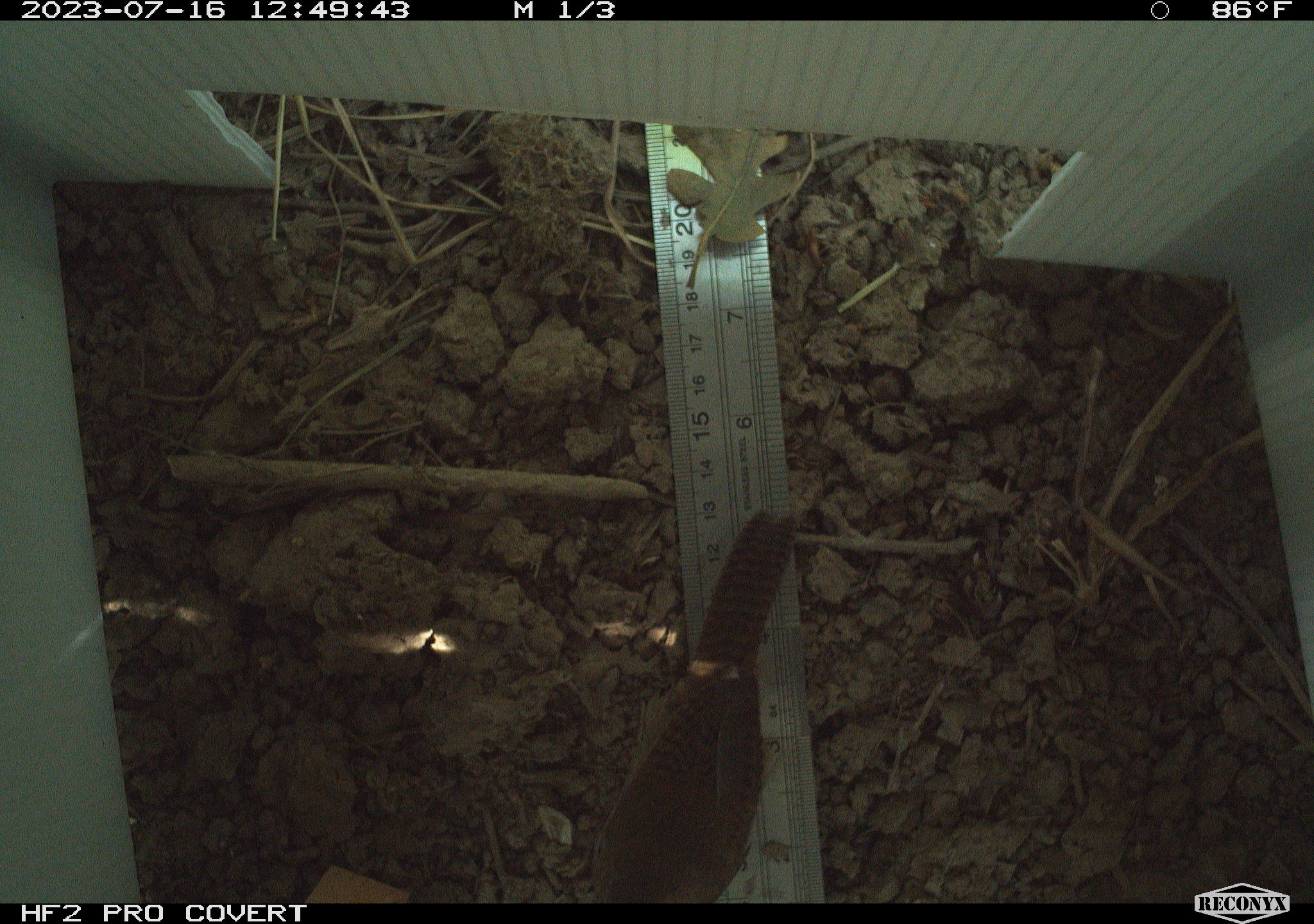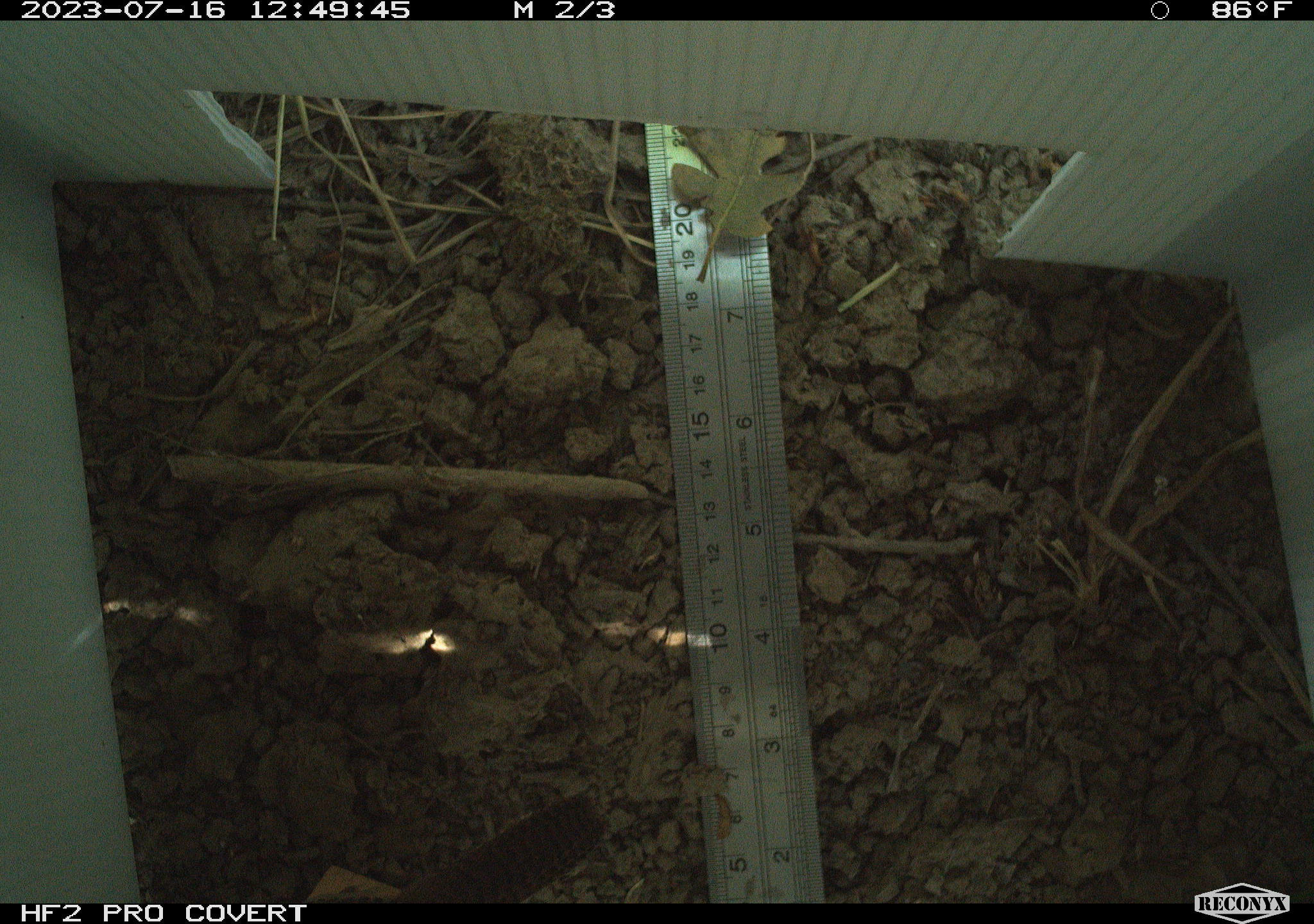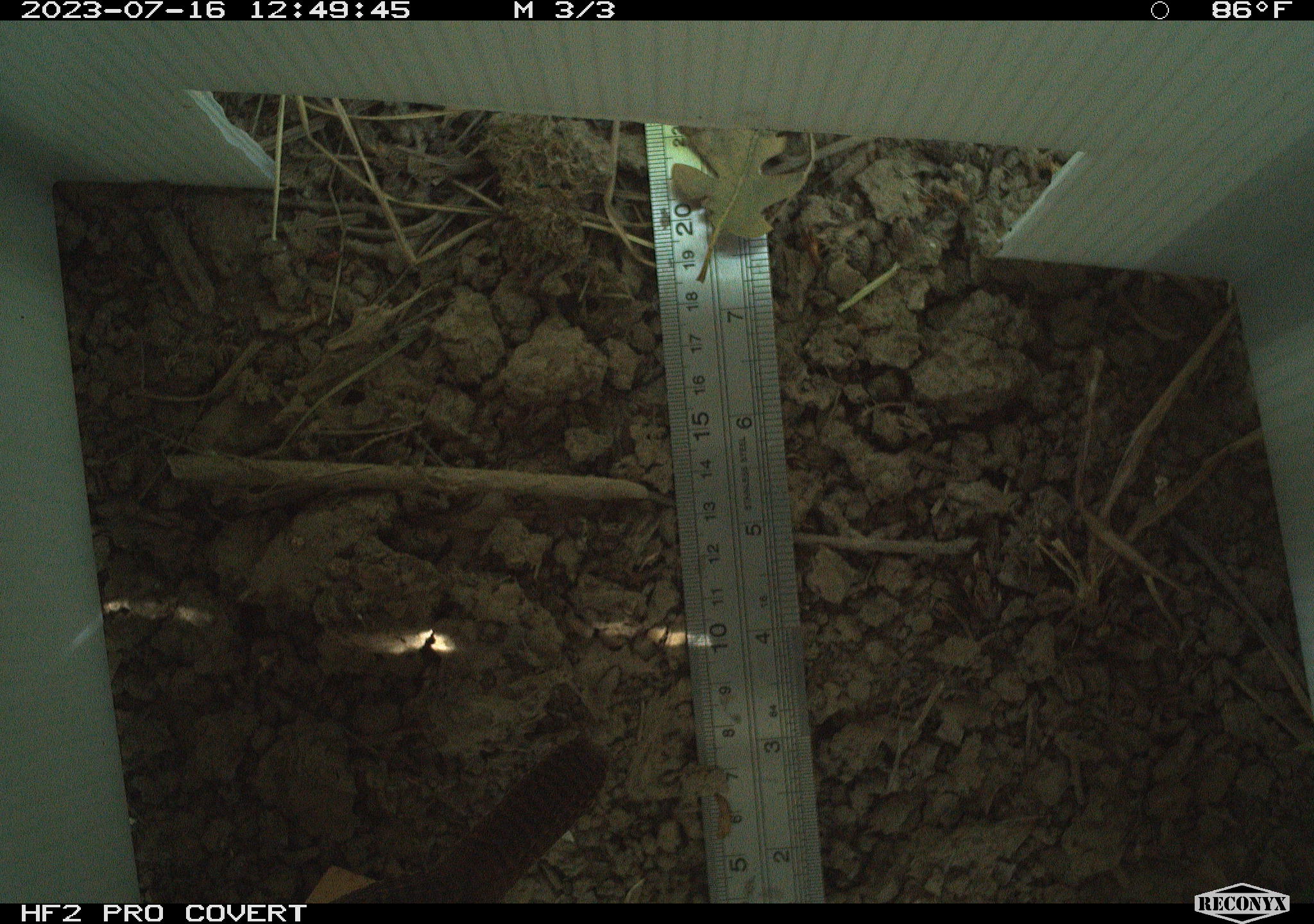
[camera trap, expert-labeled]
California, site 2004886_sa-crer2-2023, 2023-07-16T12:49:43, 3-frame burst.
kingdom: Animalia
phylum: Chordata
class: Aves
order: Passeriformes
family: Troglodytidae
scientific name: Troglodytidae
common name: wren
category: troglodytidae family